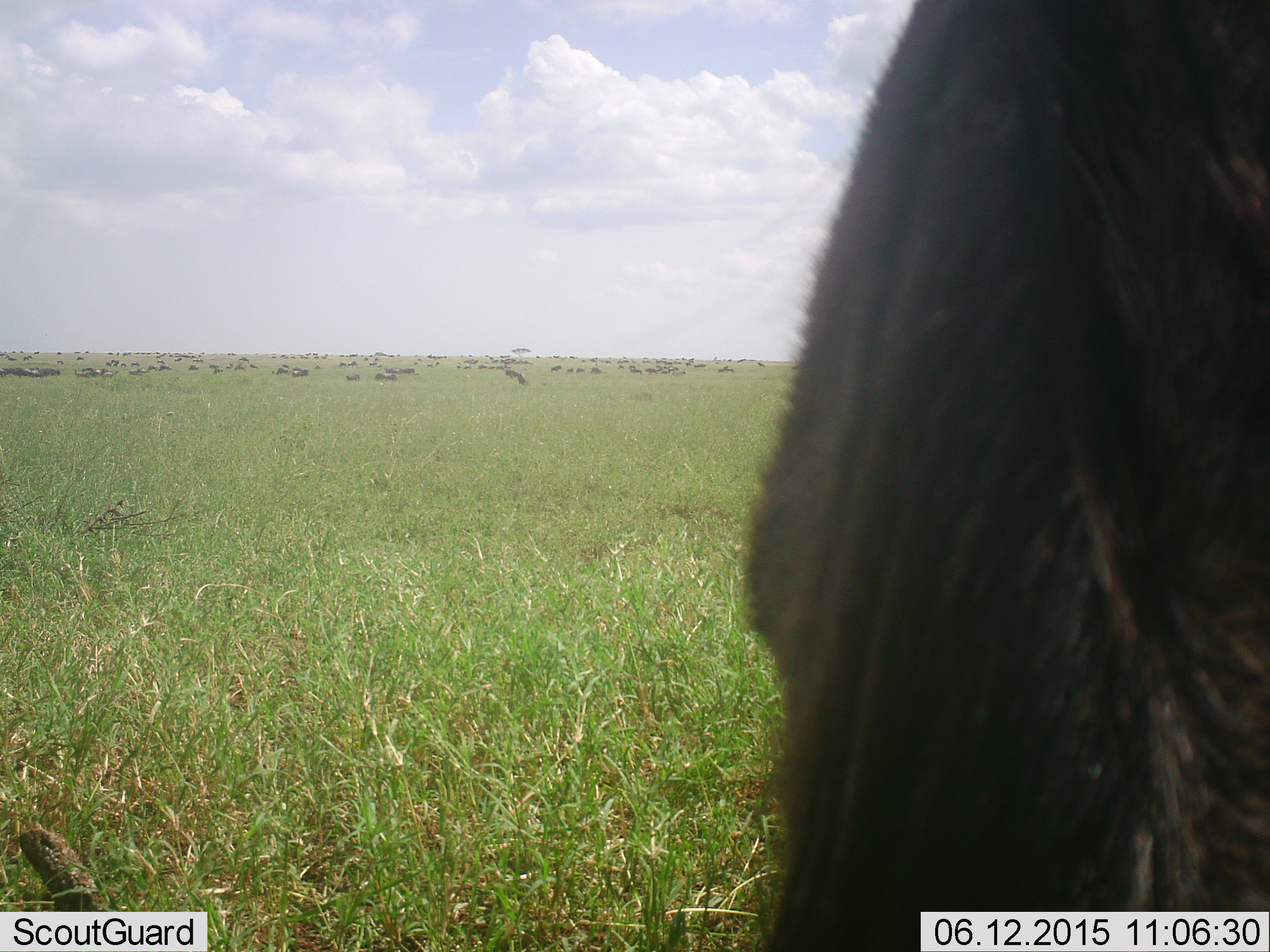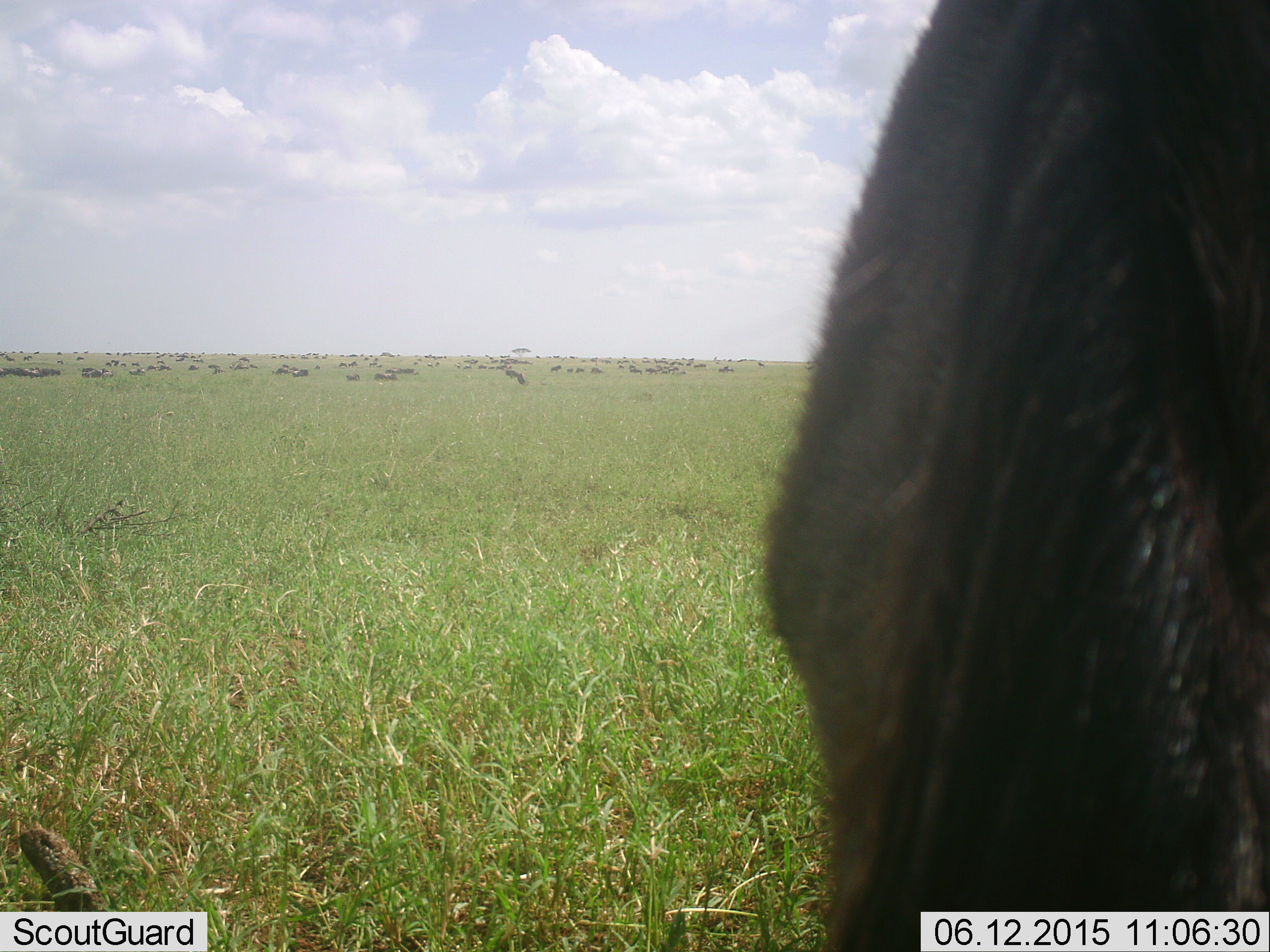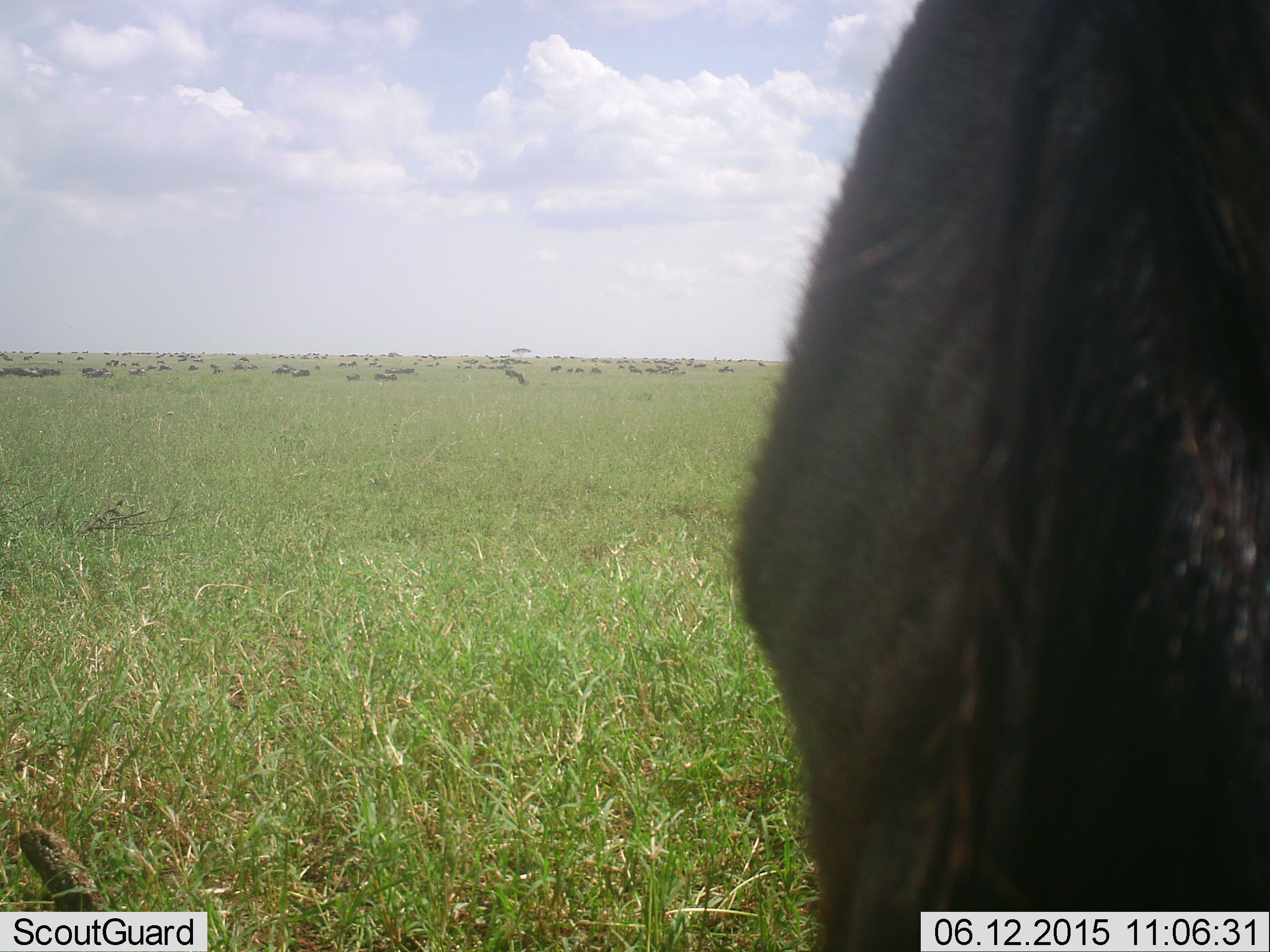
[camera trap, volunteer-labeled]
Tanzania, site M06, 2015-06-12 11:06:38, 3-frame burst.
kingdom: Animalia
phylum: Chordata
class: Mammalia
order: Artiodactyla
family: Bovidae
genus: Connochaetes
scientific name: Connochaetes taurinus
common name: blue wildebeest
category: wildebeest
Wildebeest (blue wildebeest) (Connochaetes taurinus), count 11-50. Behavior (volunteer vote fractions): standing 82%, resting 18%, moving 18%, interacting 0%. Young present (vote fraction): 0%. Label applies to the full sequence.